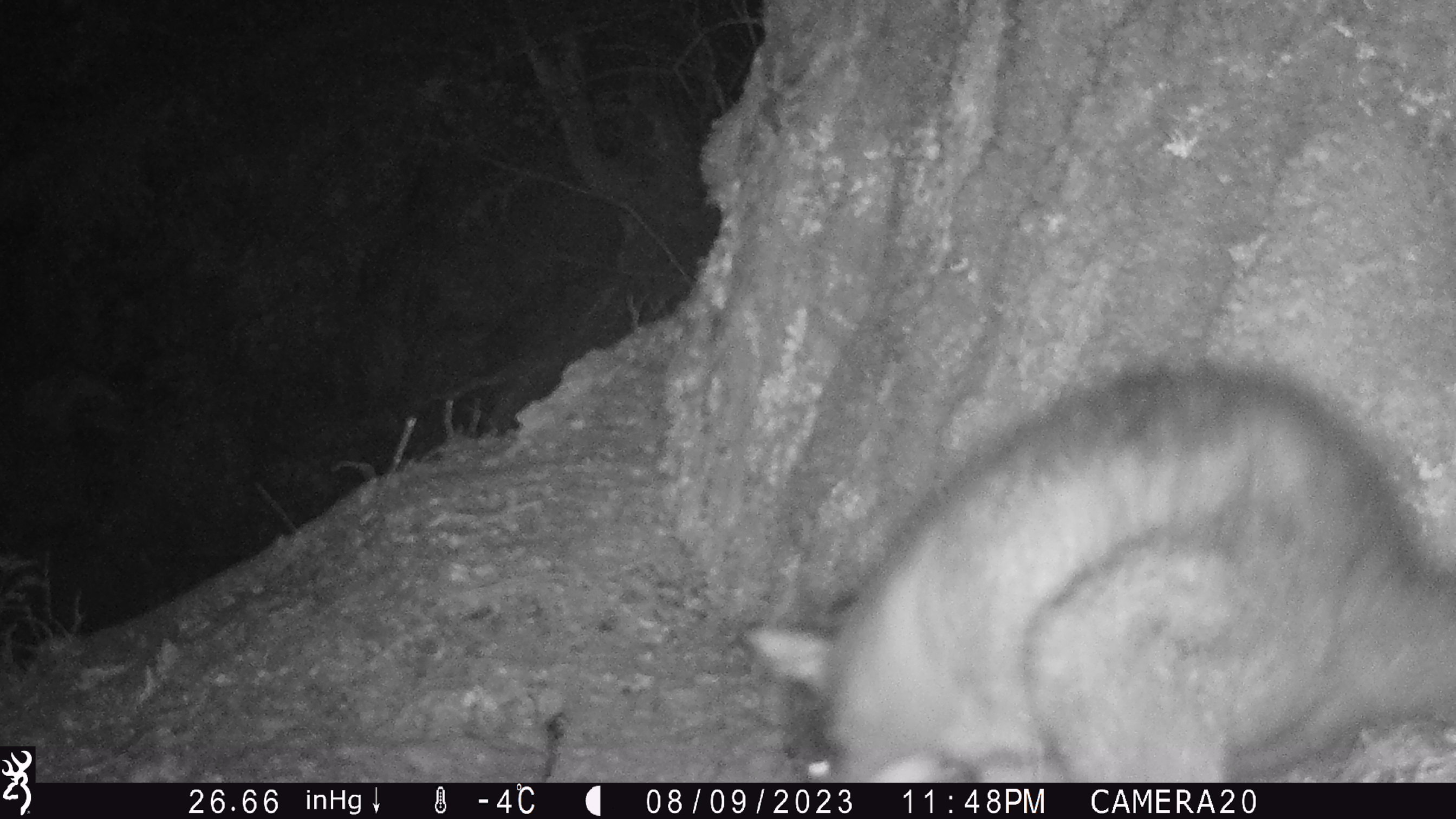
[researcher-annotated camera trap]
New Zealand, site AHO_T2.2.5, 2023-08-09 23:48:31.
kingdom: Animalia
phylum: Chordata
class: Mammalia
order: Carnivora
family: Mustelidae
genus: Mustela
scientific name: Mustela erminea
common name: stoat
Stoat (Mustela erminea).